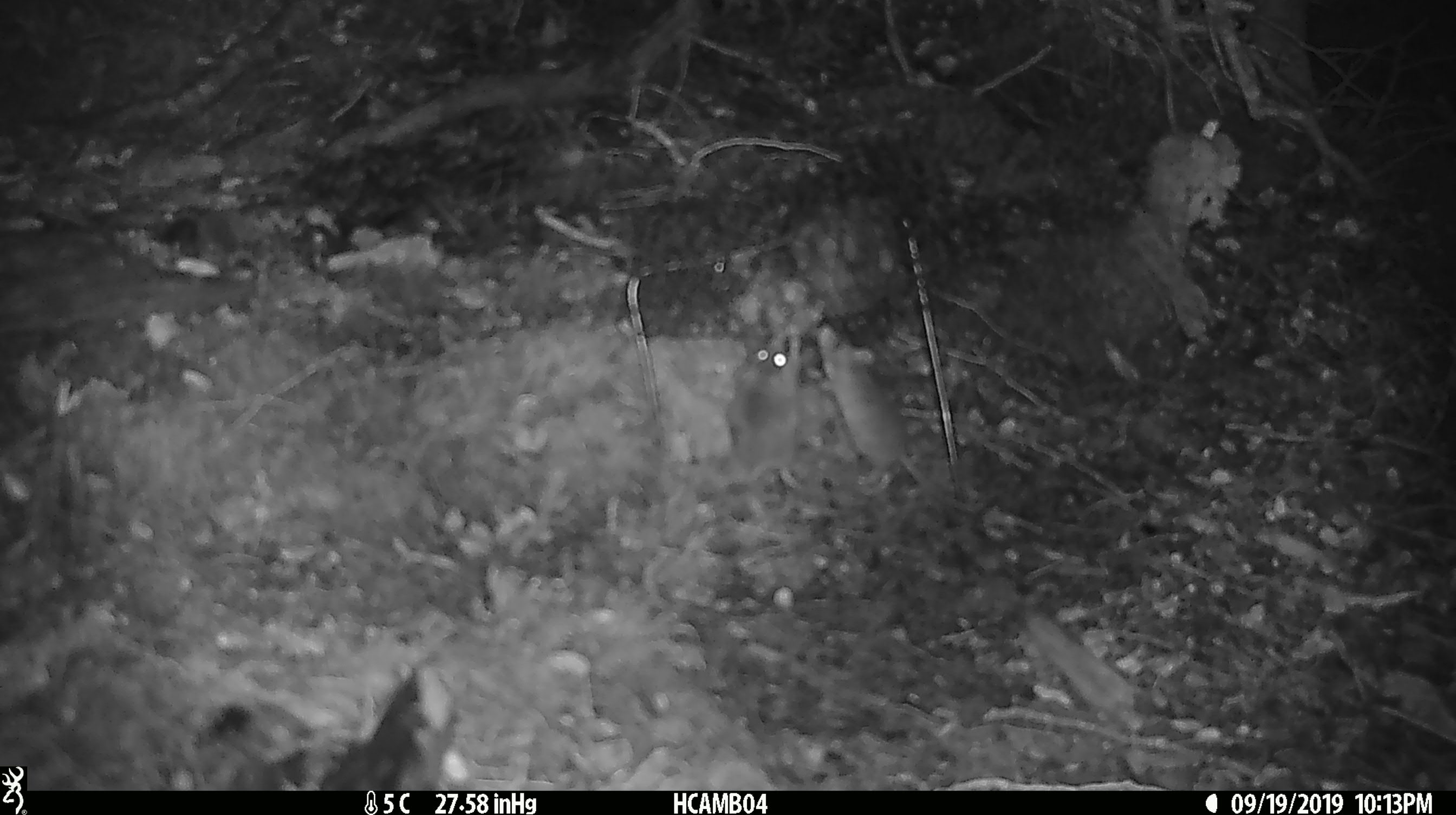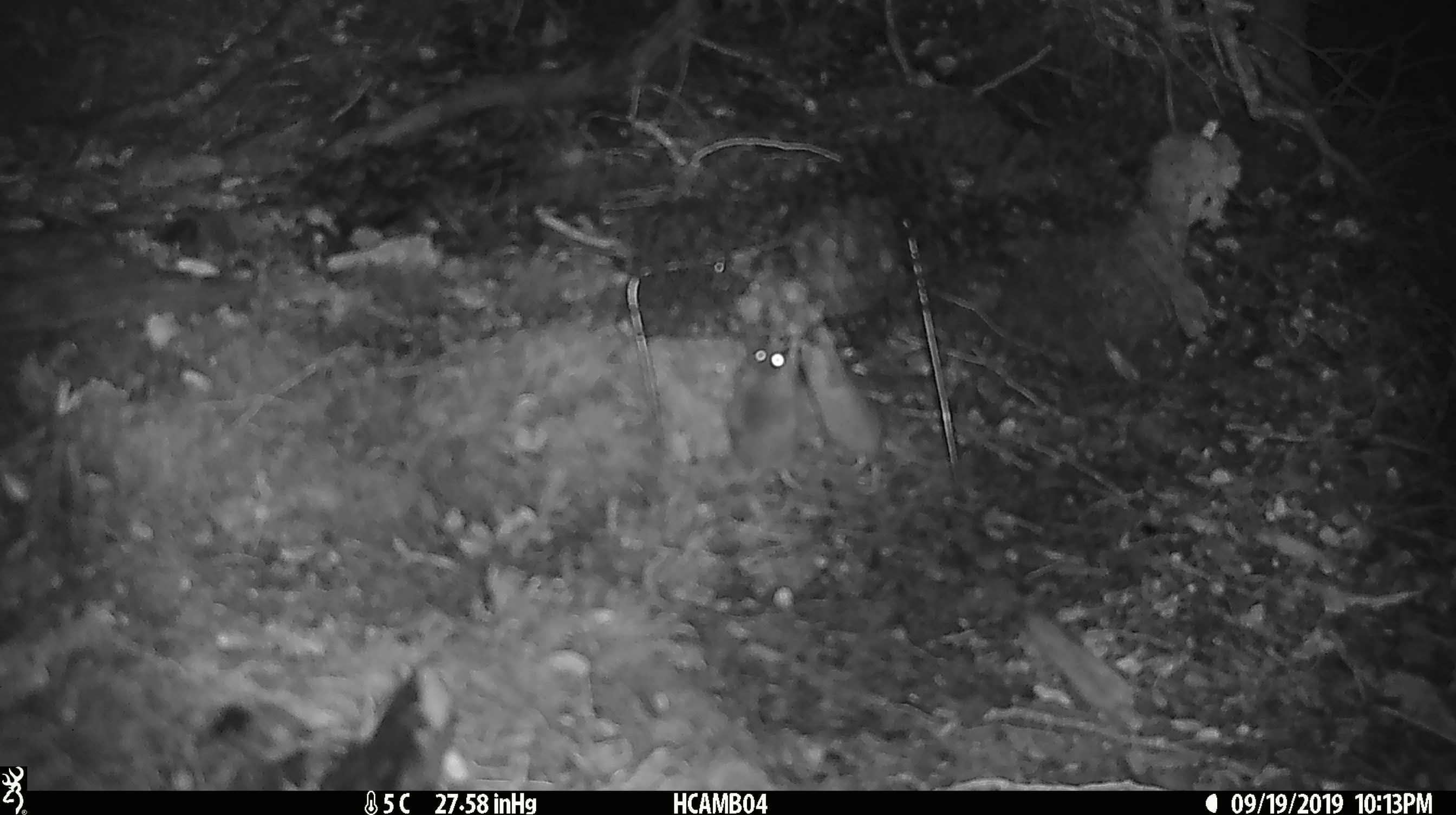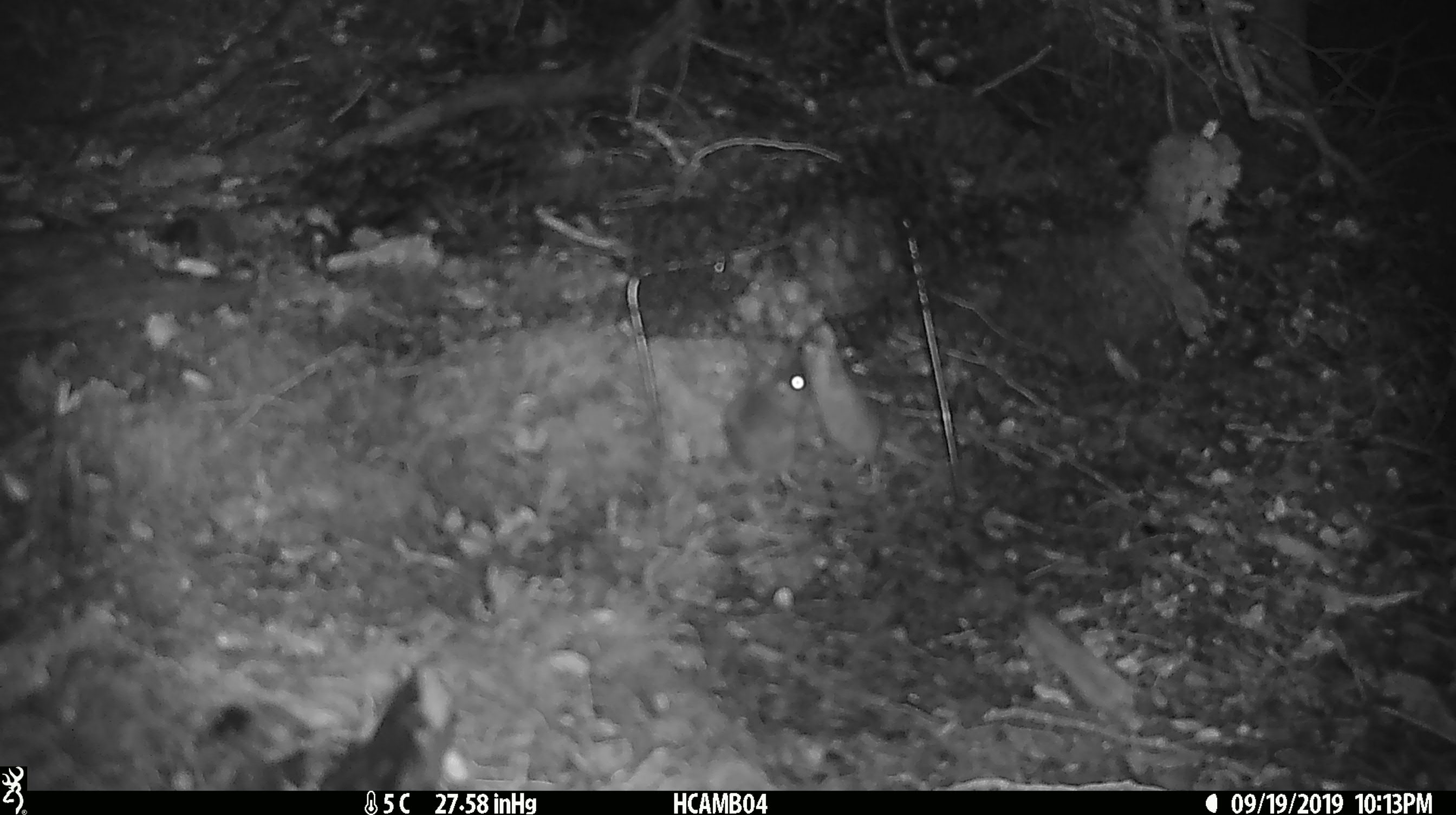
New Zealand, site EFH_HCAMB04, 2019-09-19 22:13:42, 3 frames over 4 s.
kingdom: Animalia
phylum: Chordata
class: Mammalia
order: Rodentia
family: Muridae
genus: Mus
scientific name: Mus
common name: mouse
Mouse (Mus).